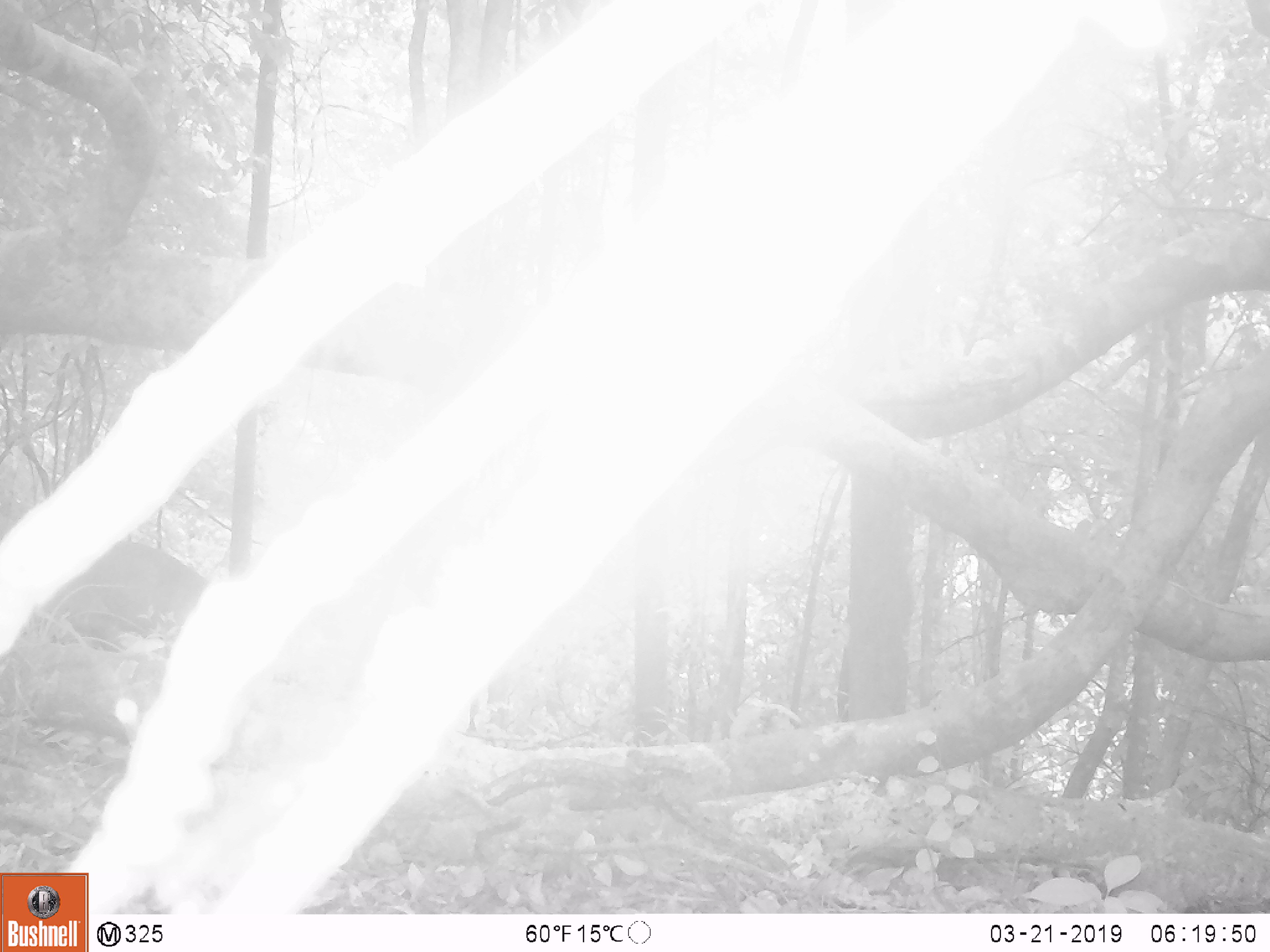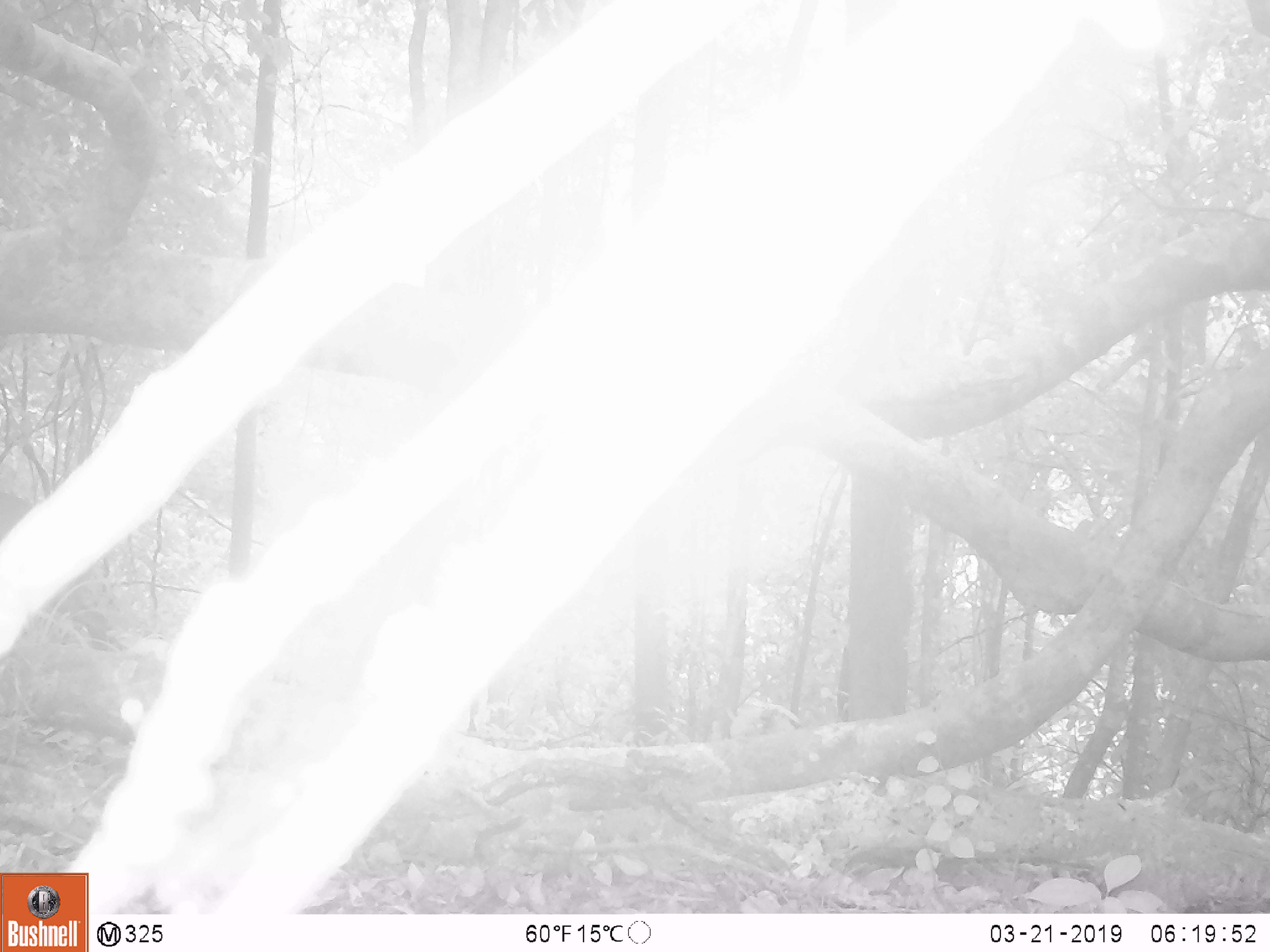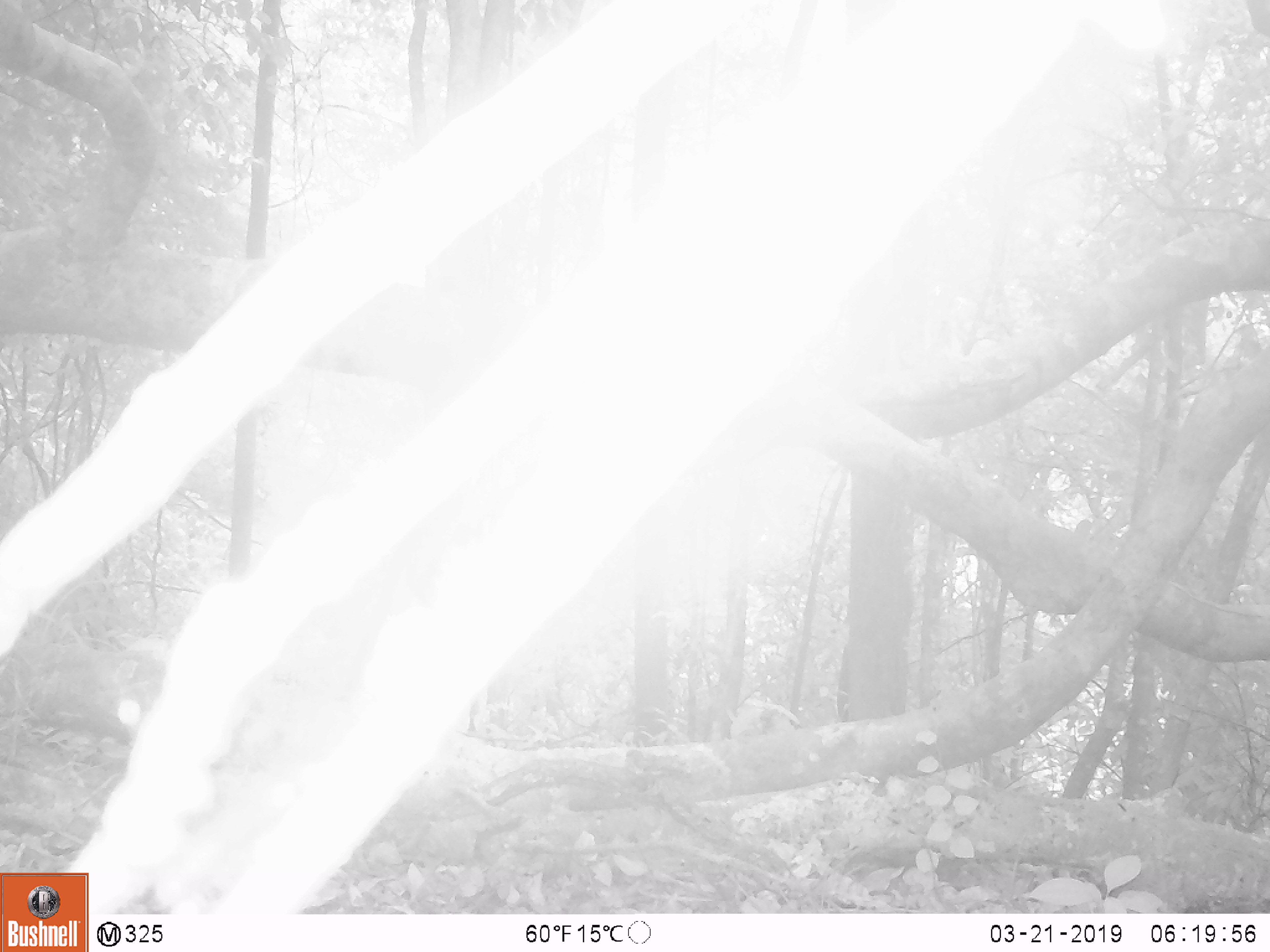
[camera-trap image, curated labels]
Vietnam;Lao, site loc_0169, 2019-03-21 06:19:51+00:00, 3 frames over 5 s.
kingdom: Animalia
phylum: Chordata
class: Mammalia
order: Artiodactyla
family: Cervidae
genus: Muntiacus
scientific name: Muntiacus rooseveltorum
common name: roosevelt's muntjac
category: roosevelts muntjac group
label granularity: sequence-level